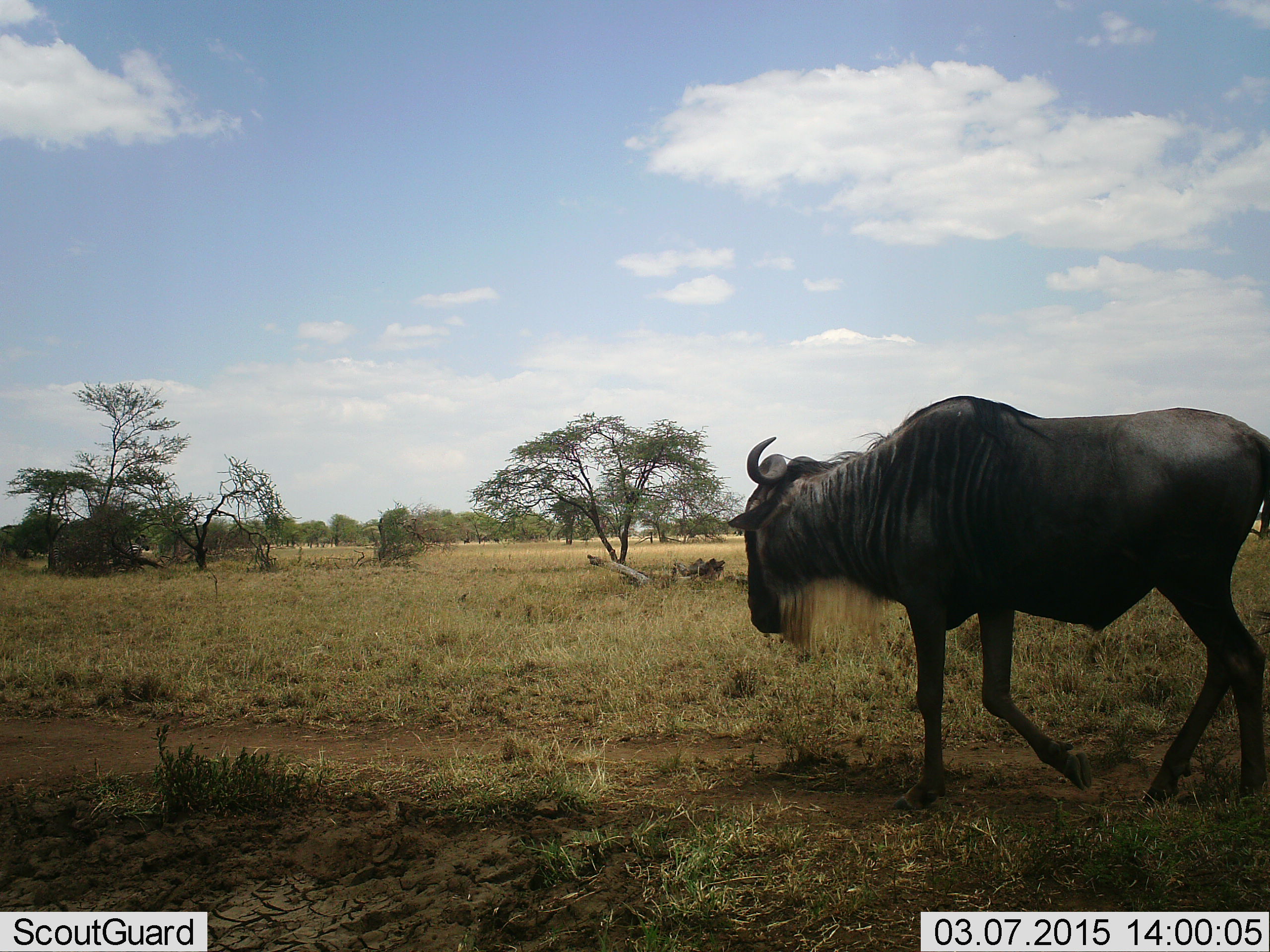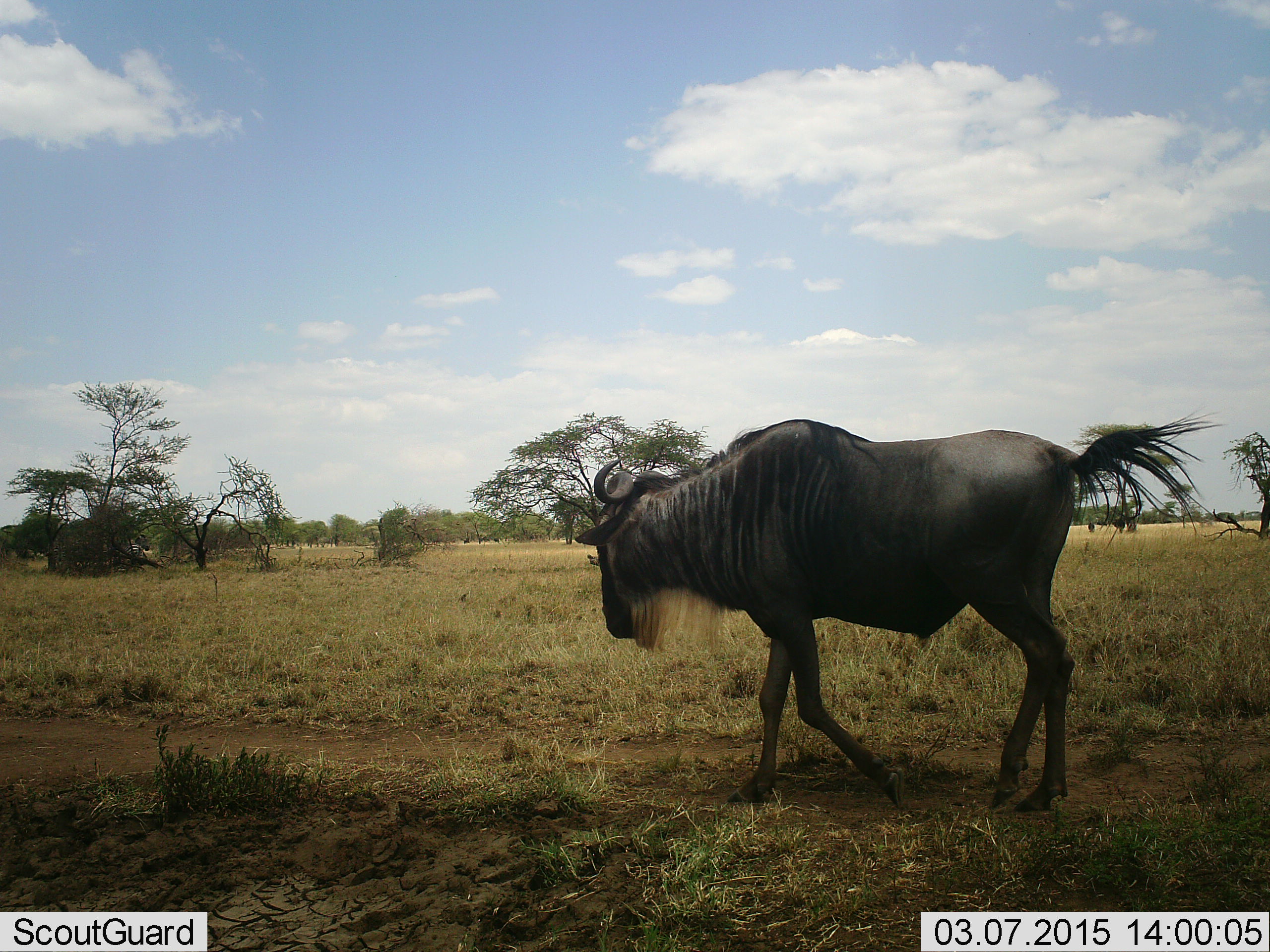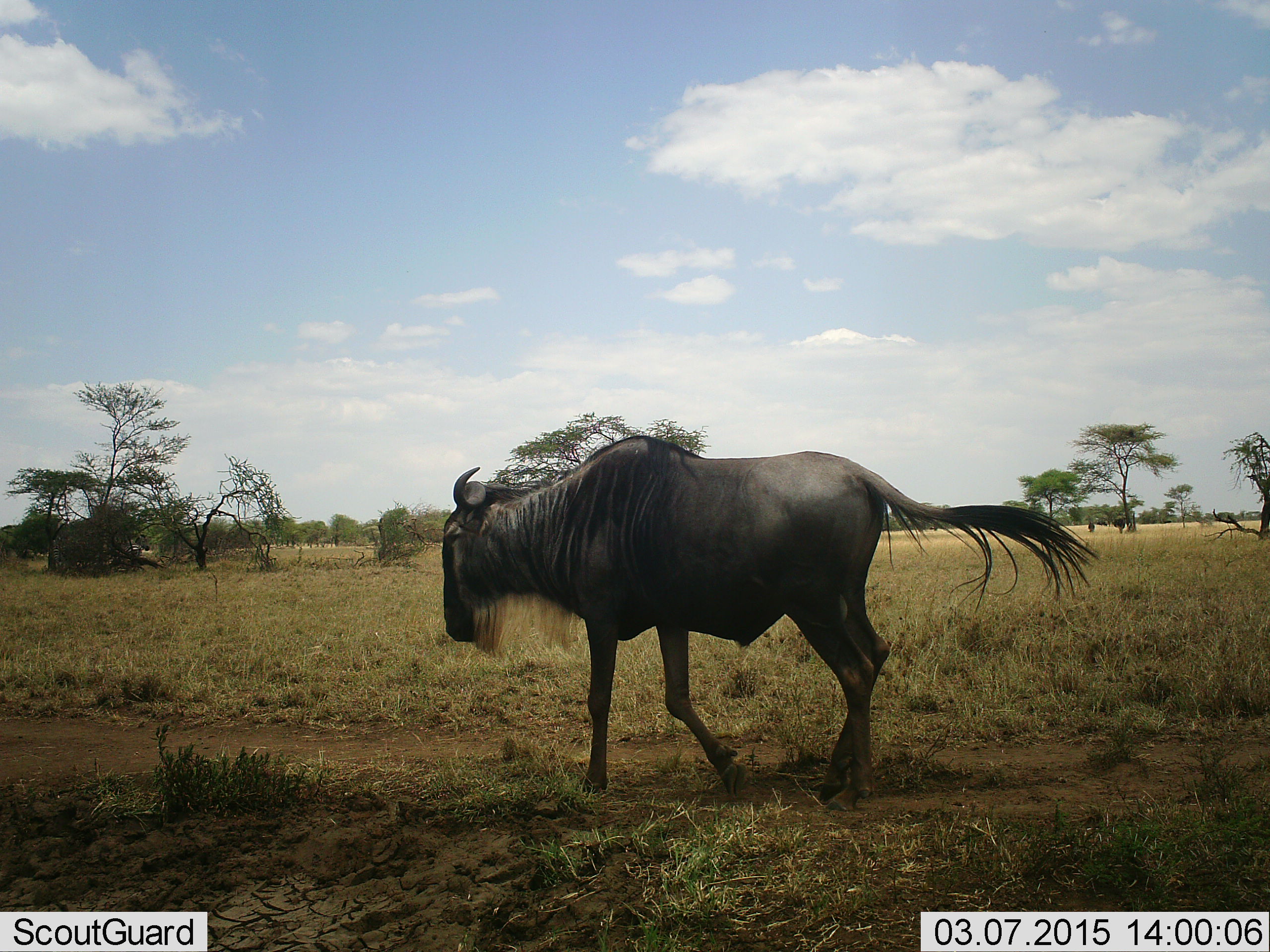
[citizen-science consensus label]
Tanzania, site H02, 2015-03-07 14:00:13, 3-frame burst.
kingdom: Animalia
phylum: Chordata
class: Mammalia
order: Artiodactyla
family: Bovidae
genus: Connochaetes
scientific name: Connochaetes taurinus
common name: blue wildebeest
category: wildebeest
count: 1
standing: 0%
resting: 0%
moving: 100%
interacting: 0%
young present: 0%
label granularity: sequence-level